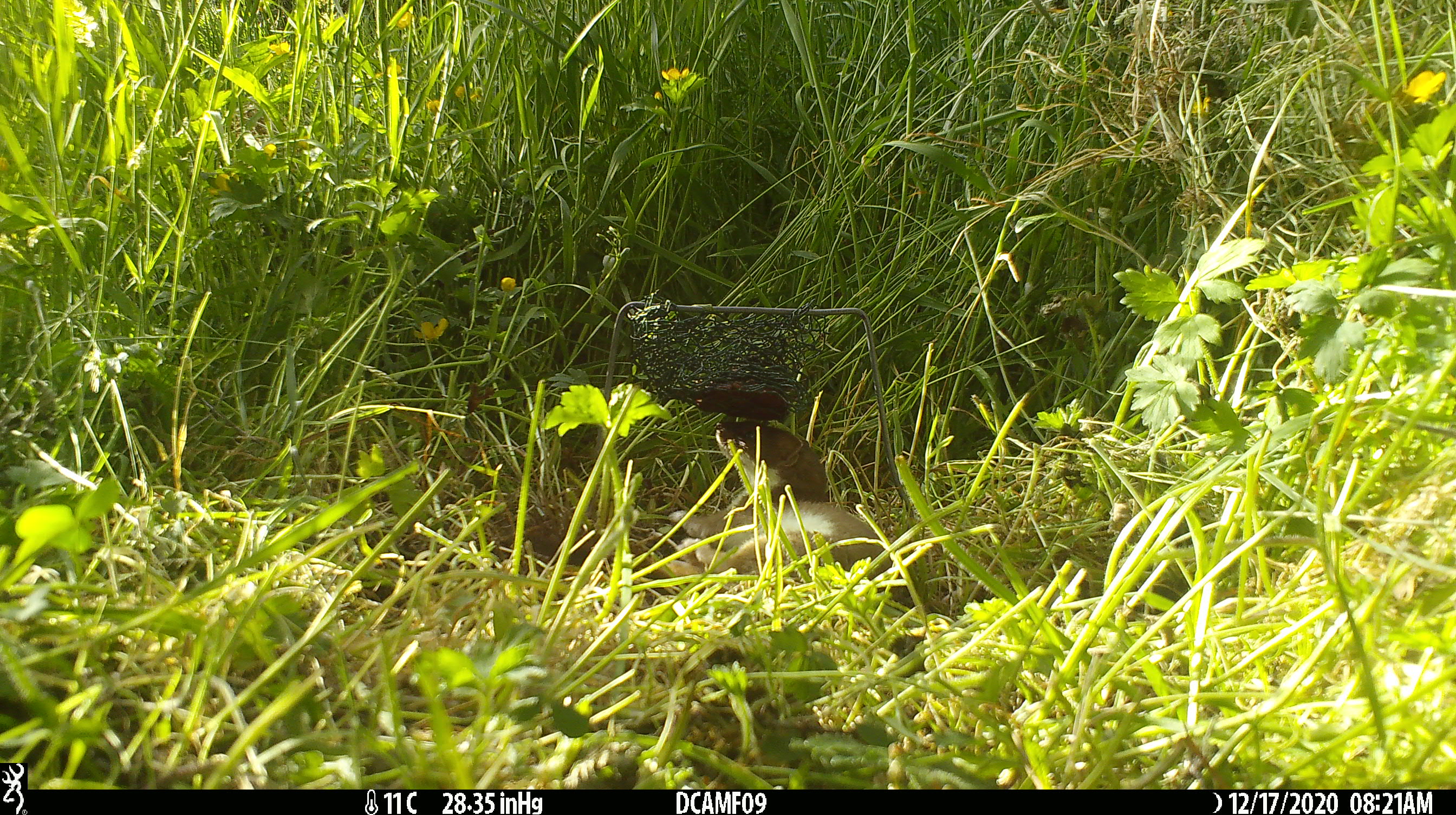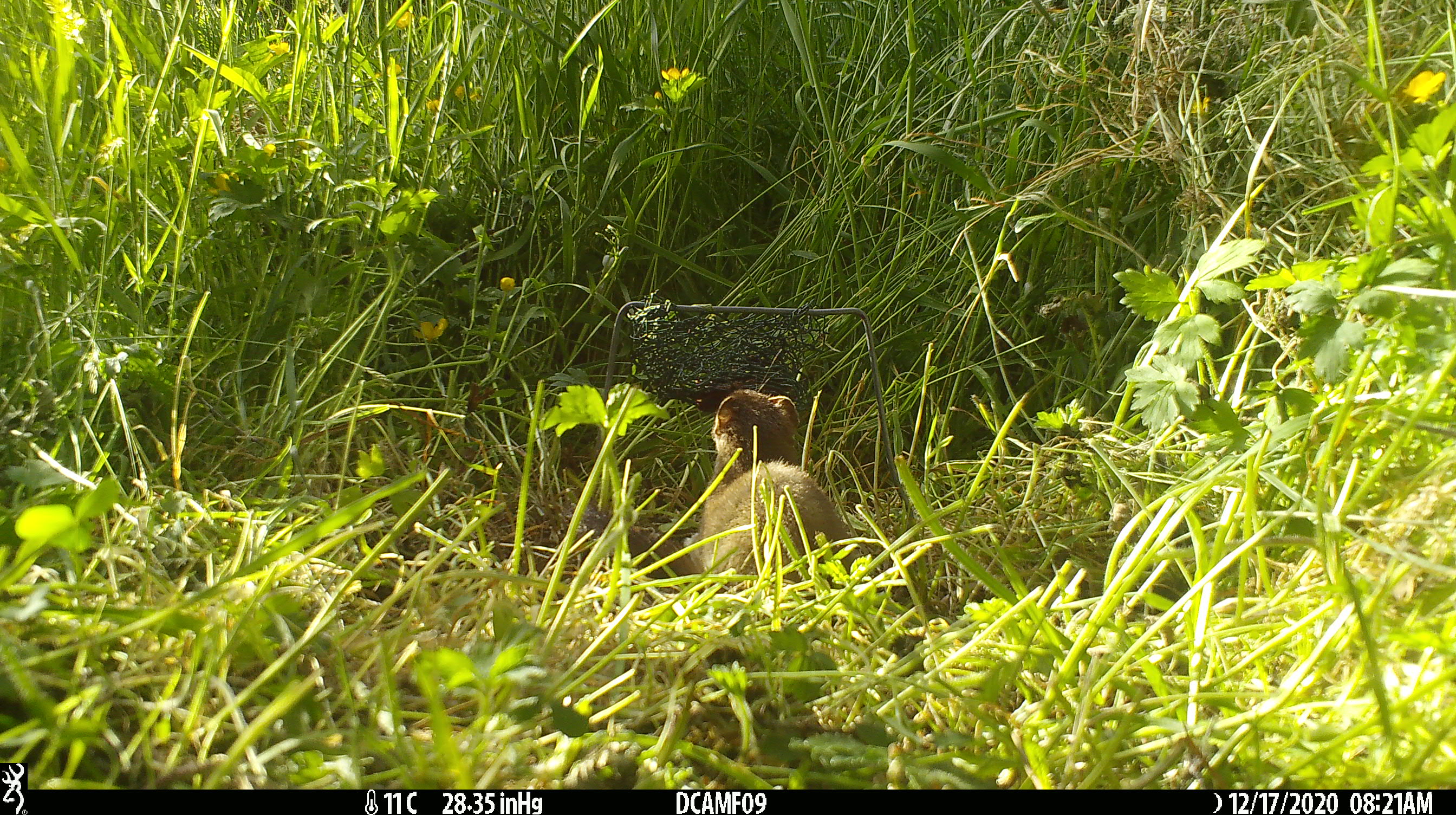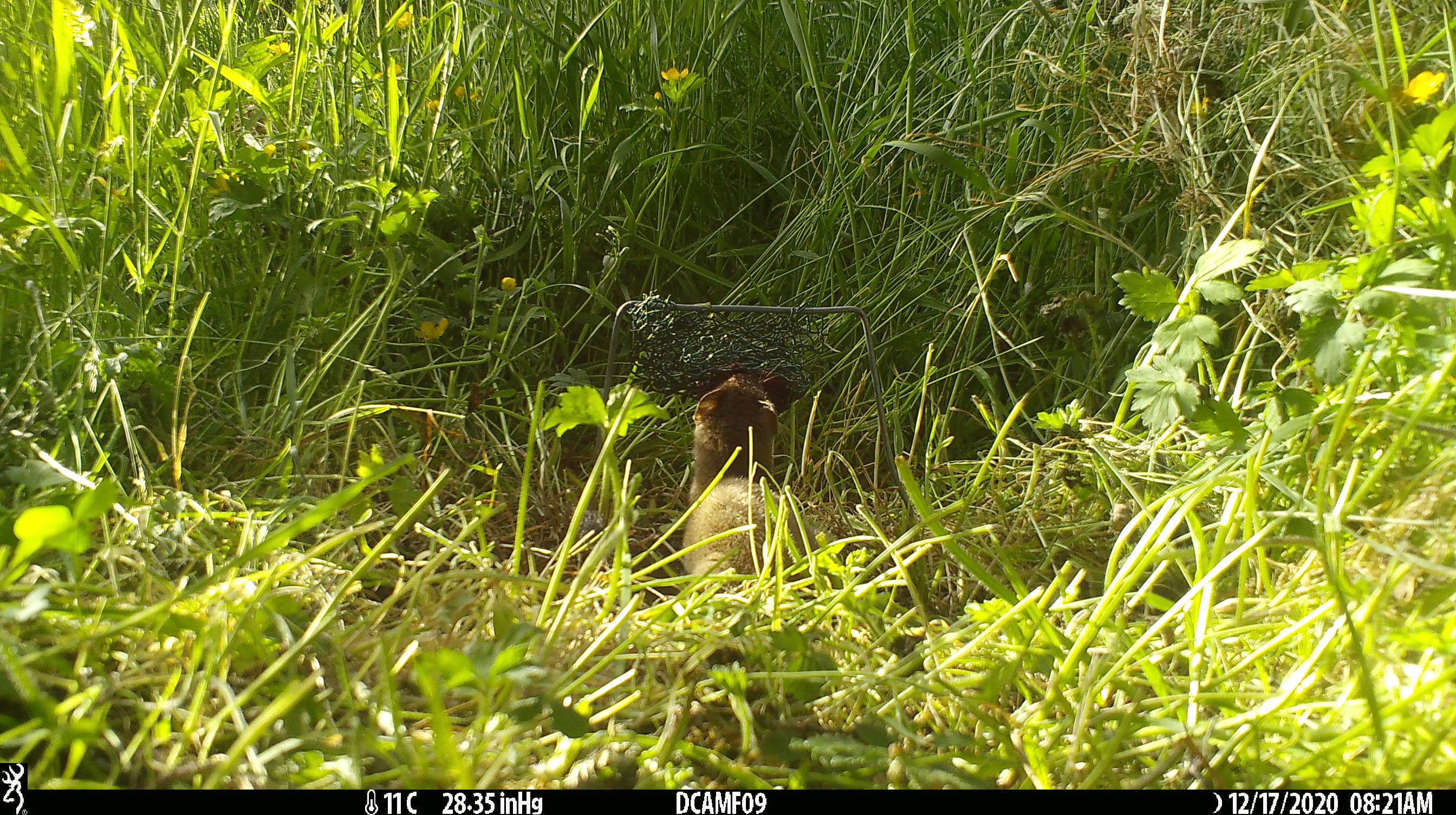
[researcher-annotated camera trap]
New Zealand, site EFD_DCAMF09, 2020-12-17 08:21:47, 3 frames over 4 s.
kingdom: Animalia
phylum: Chordata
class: Mammalia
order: Carnivora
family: Mustelidae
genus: Mustela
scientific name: Mustela erminea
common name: stoat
Stoat (Mustela erminea).